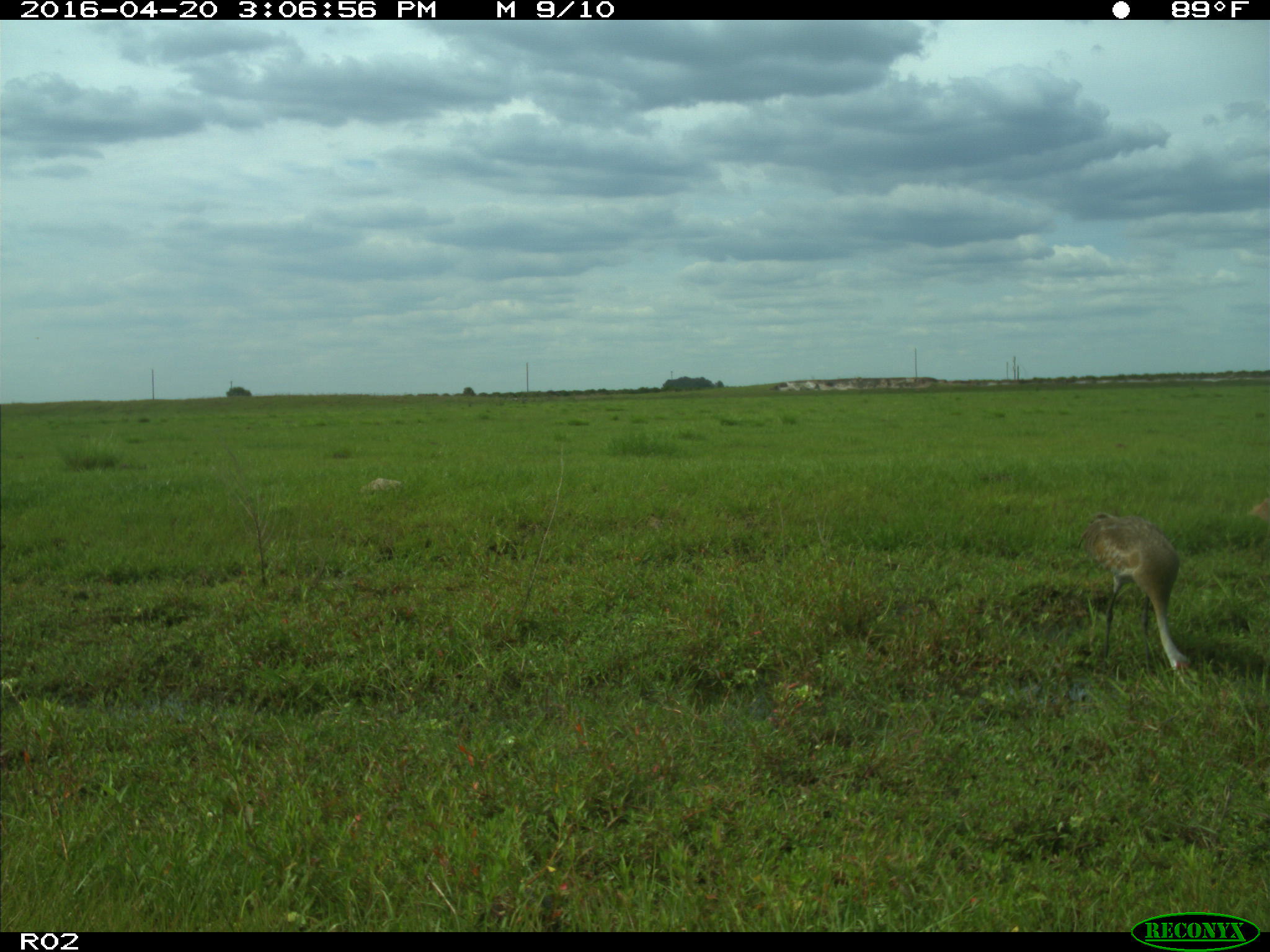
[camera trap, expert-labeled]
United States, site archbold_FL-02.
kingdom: Animalia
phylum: Chordata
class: Aves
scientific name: Aves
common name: birds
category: unidentified bird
Unidentified bird (birds) (Aves).